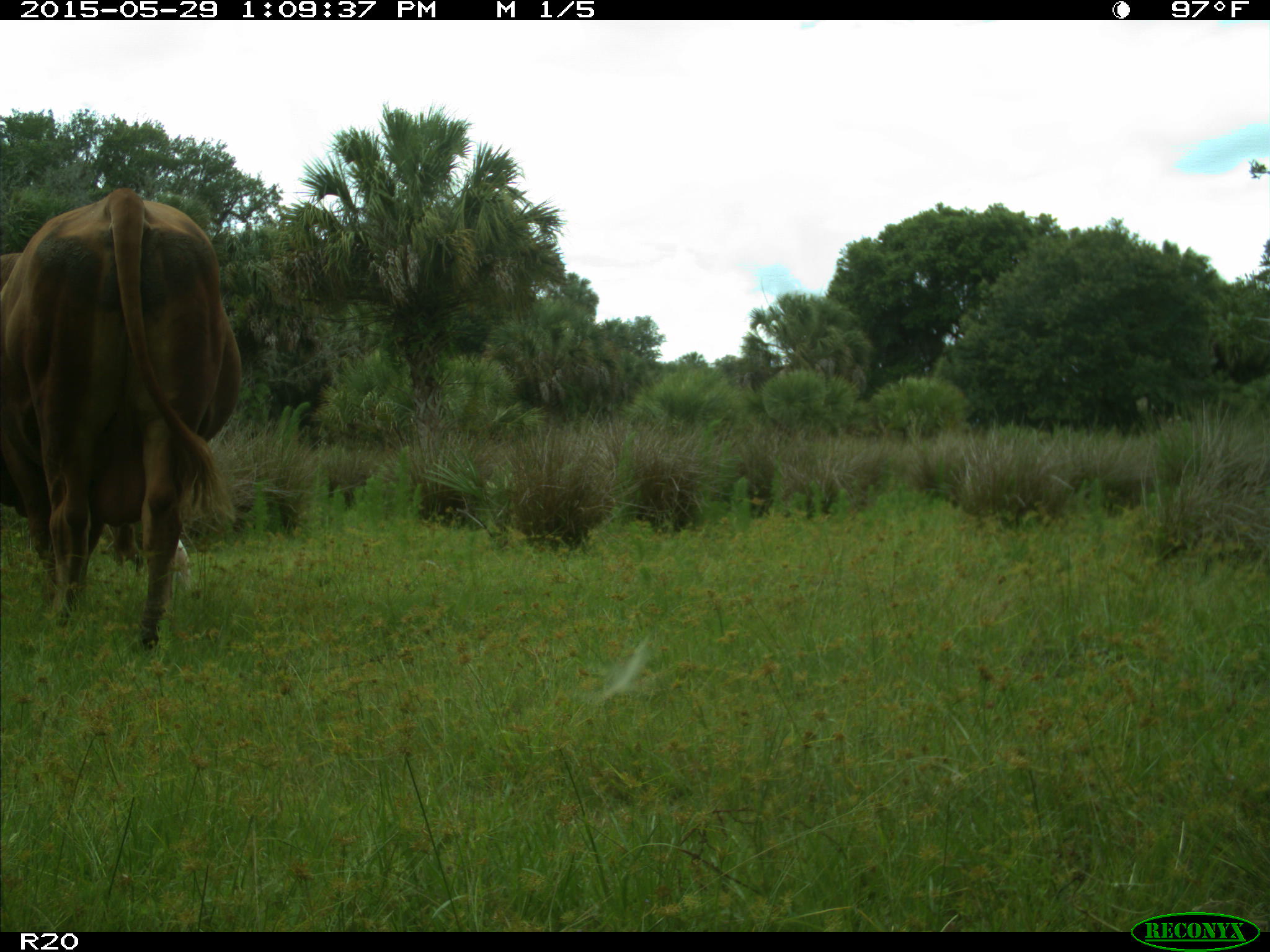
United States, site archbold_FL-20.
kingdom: Animalia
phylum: Chordata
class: Mammalia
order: Artiodactyla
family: Bovidae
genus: Bos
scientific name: Bos taurus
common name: domestic cow